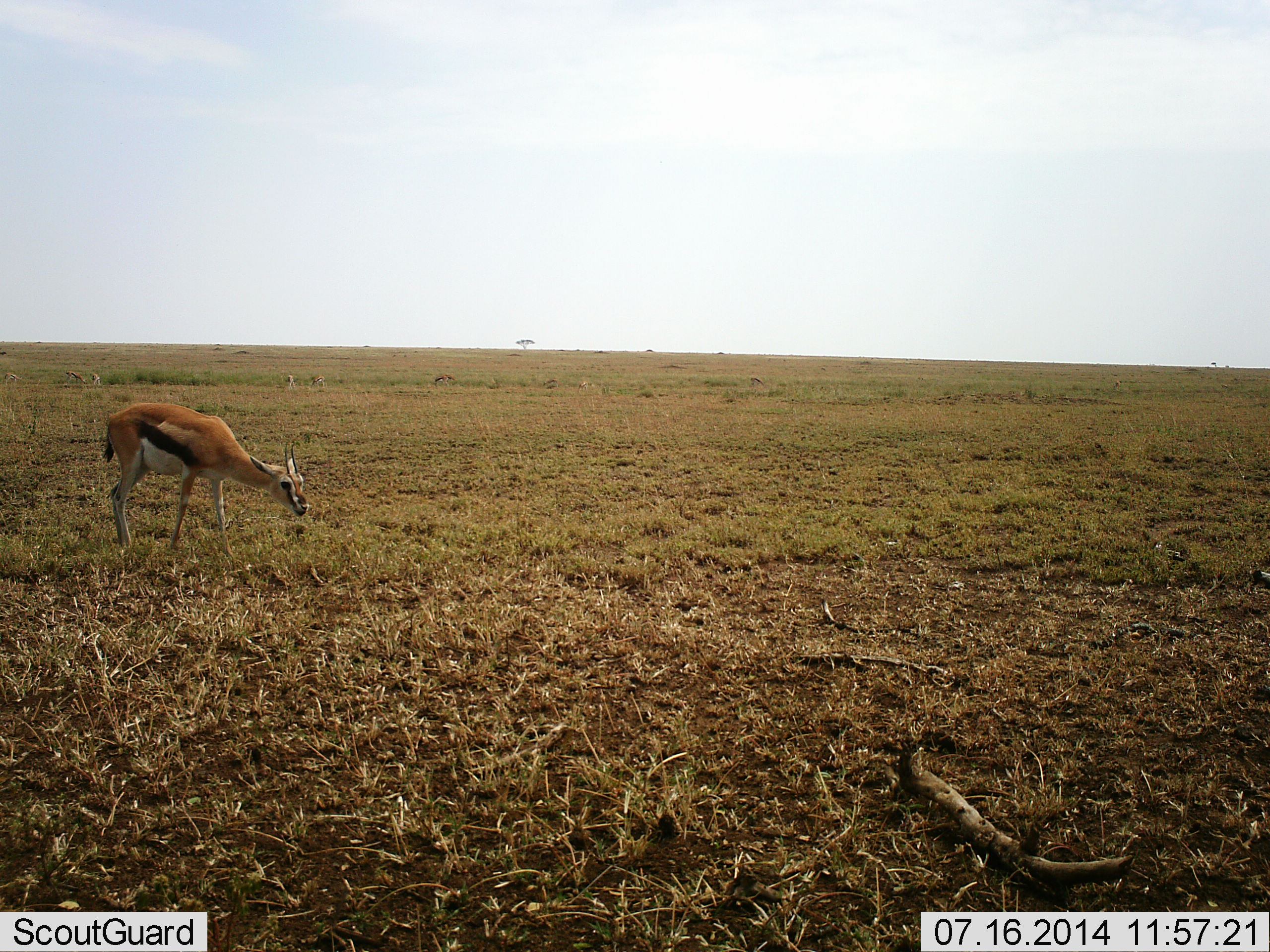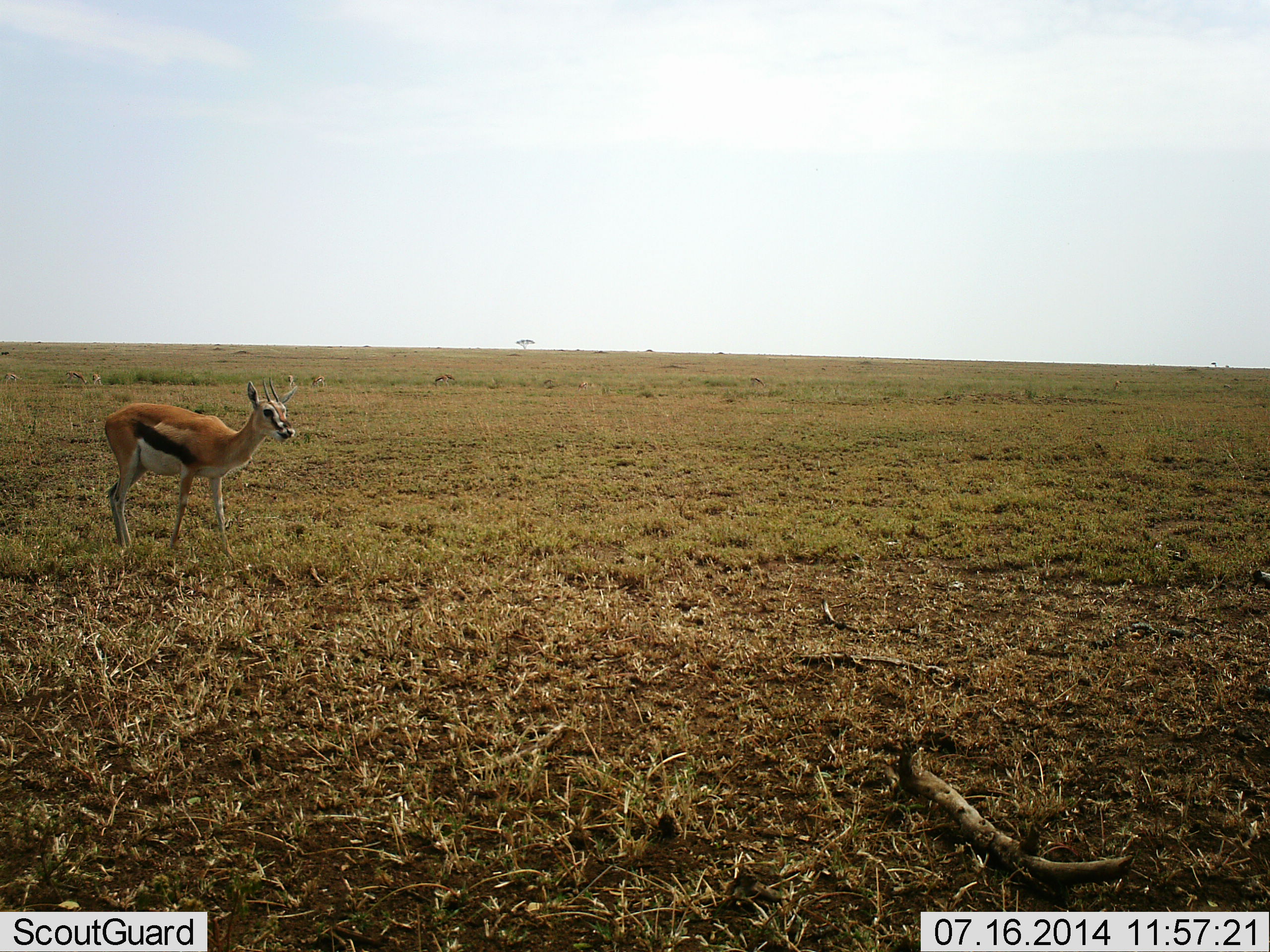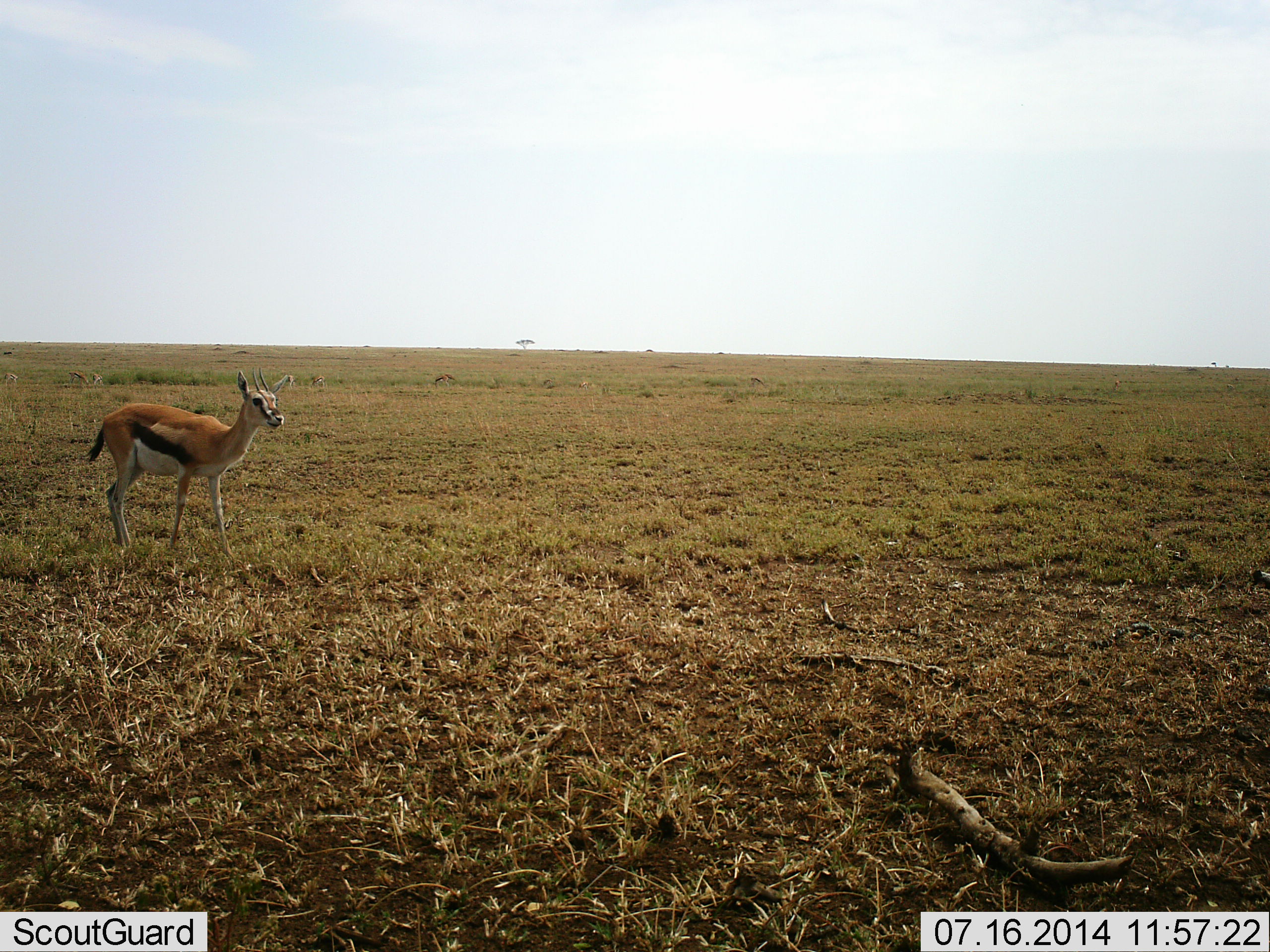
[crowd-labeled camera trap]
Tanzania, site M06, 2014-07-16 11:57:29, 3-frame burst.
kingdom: Animalia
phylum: Chordata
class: Mammalia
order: Artiodactyla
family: Bovidae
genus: Eudorcas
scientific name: Eudorcas thomsonii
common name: thomson's gazelle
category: gazellethomsons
Gazellethomsons (thomson's gazelle) (Eudorcas thomsonii), count 1. Behavior (volunteer vote fractions): standing 60%, resting 0%, moving 10%, interacting 0%. Young present (vote fraction): 0%. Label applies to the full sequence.